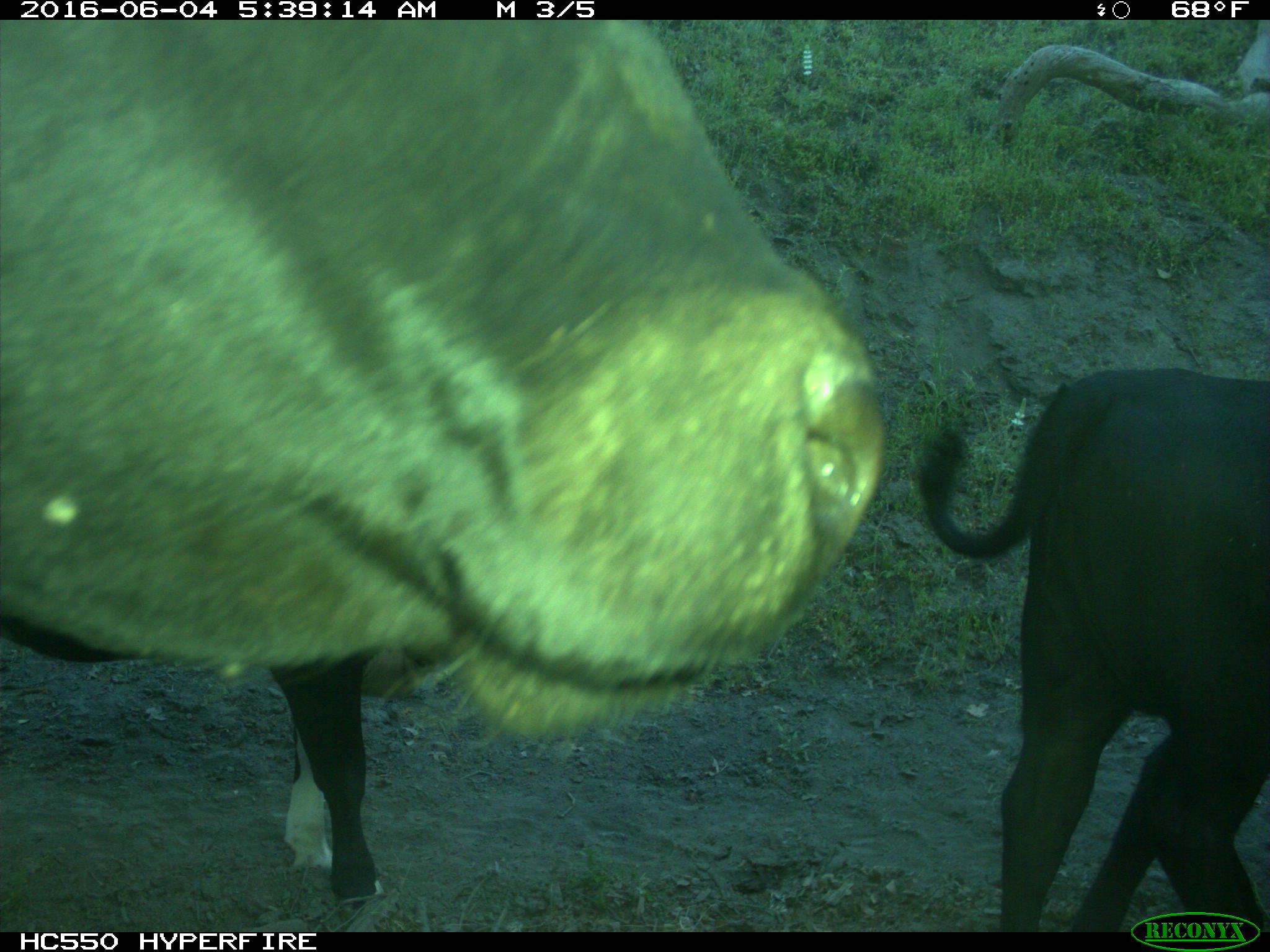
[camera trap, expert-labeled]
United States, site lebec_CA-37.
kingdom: Animalia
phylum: Chordata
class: Mammalia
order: Artiodactyla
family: Bovidae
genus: Bos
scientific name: Bos taurus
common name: domestic cow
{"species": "Bos taurus (domestic cow)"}